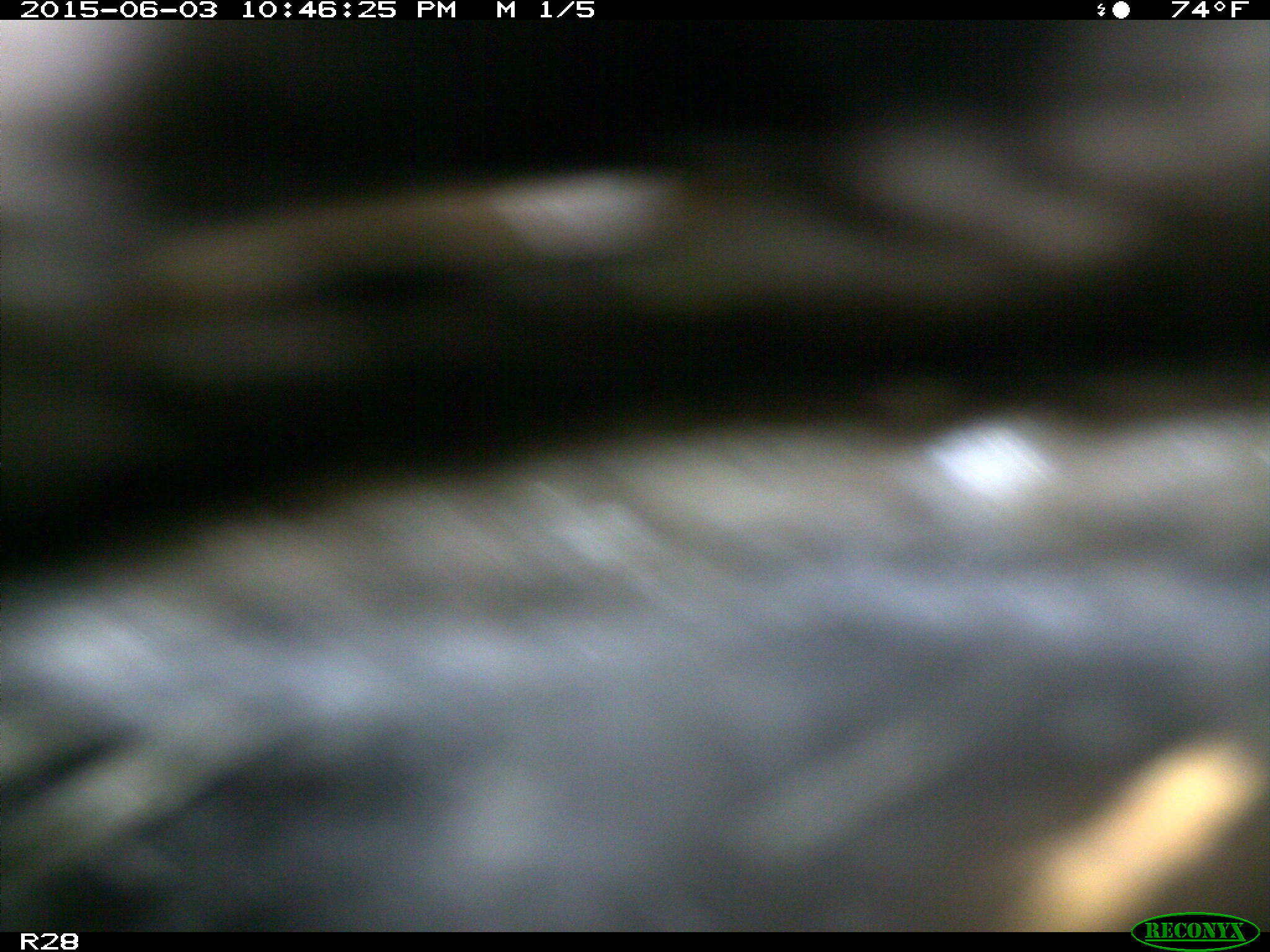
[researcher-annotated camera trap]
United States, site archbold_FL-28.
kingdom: Animalia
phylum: Chordata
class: Mammalia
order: Artiodactyla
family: Bovidae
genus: Bos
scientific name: Bos taurus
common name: domestic cow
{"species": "Bos taurus (domestic cow)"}